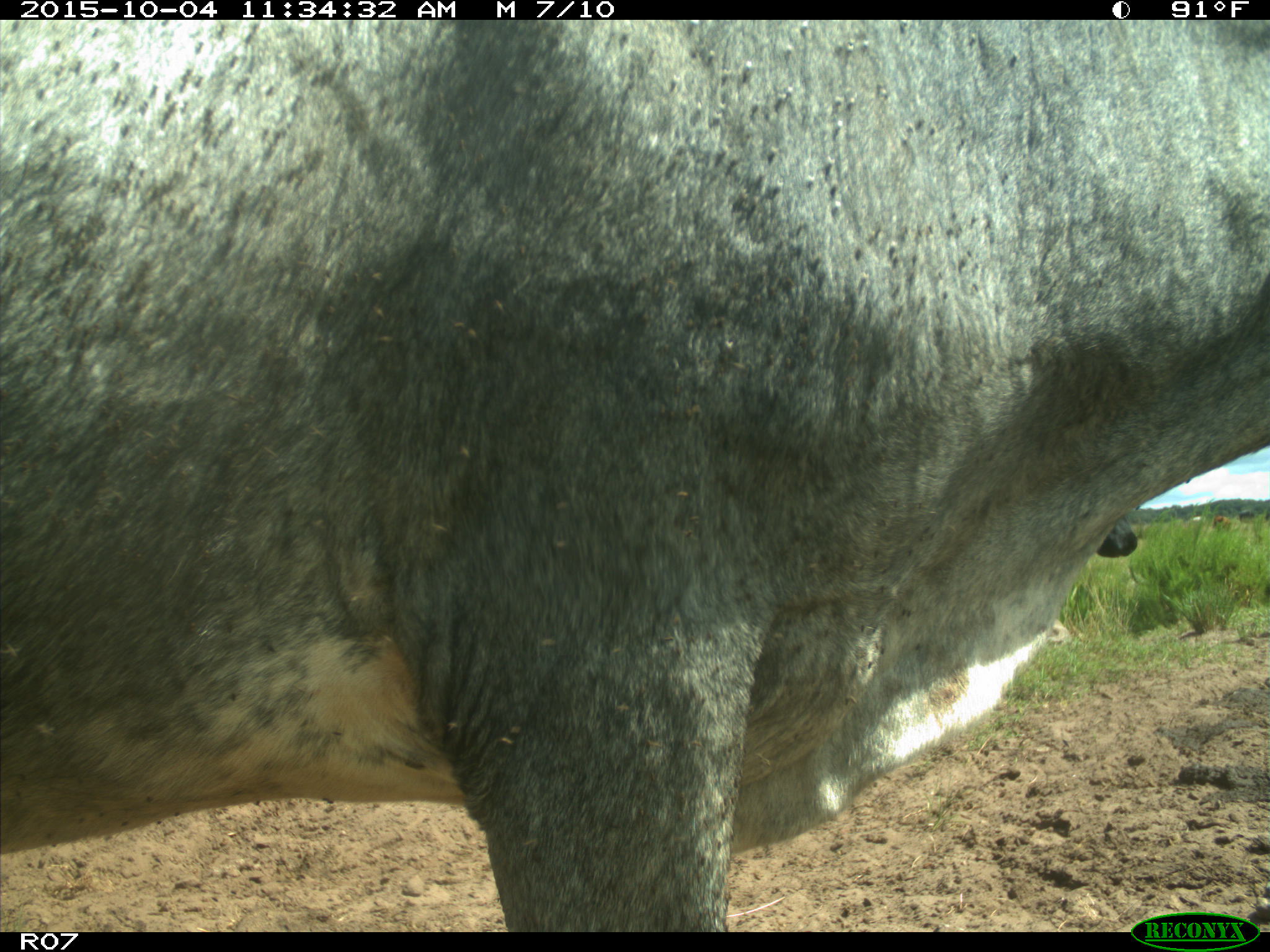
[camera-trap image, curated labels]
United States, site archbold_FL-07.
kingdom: Animalia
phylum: Chordata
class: Mammalia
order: Artiodactyla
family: Bovidae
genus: Bos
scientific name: Bos taurus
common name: domestic cow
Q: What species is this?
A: Bos taurus (domestic cow).